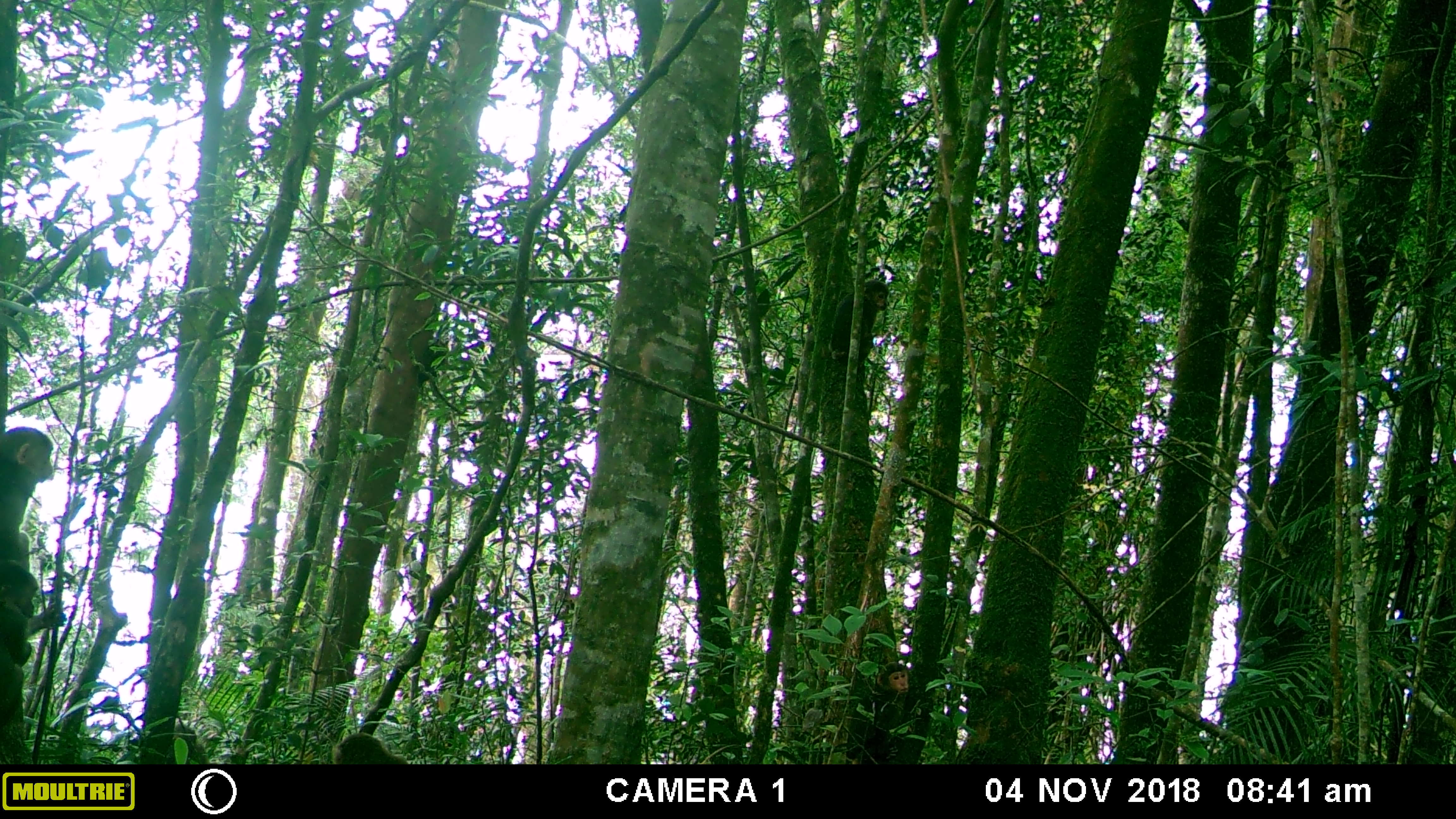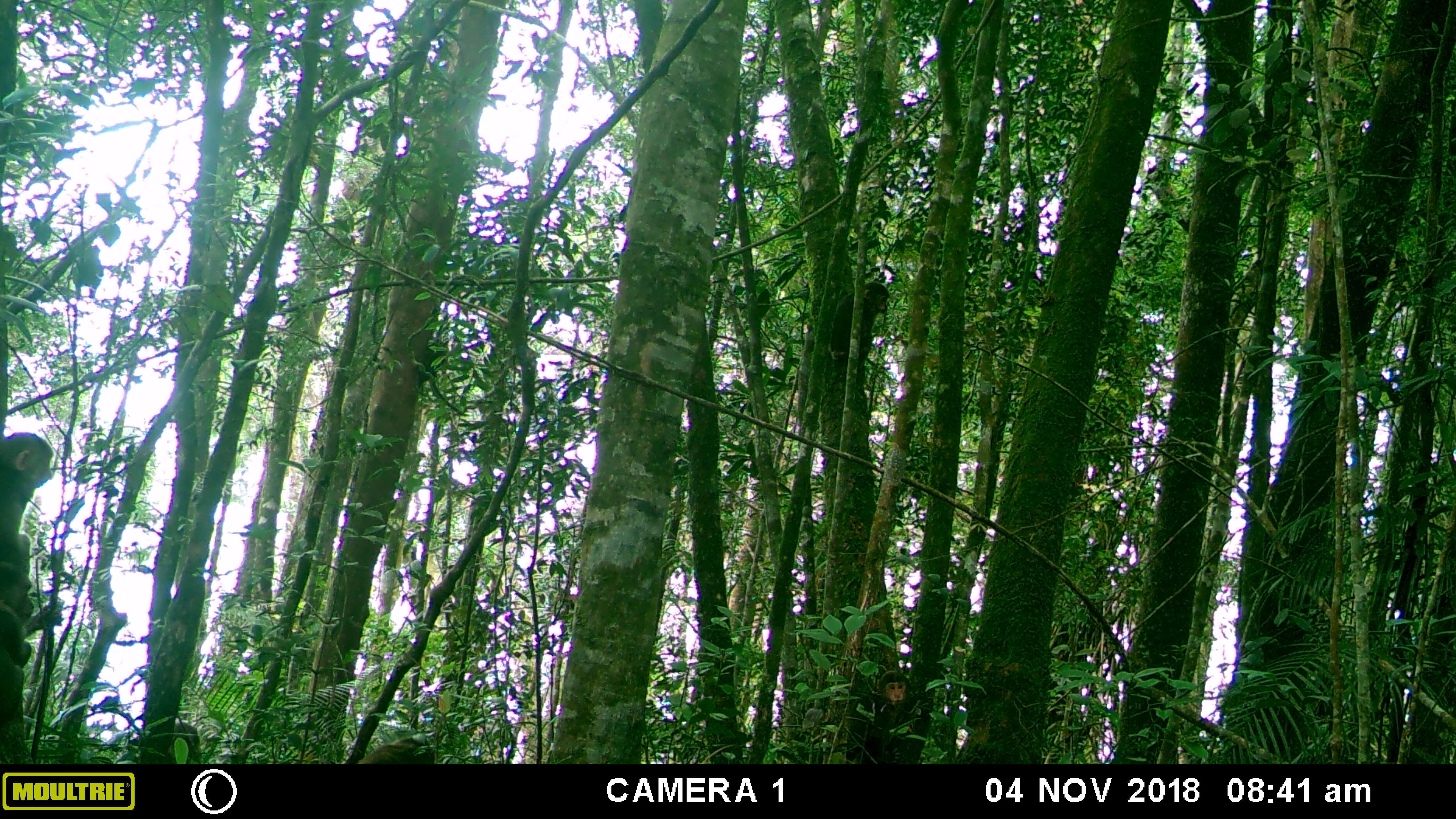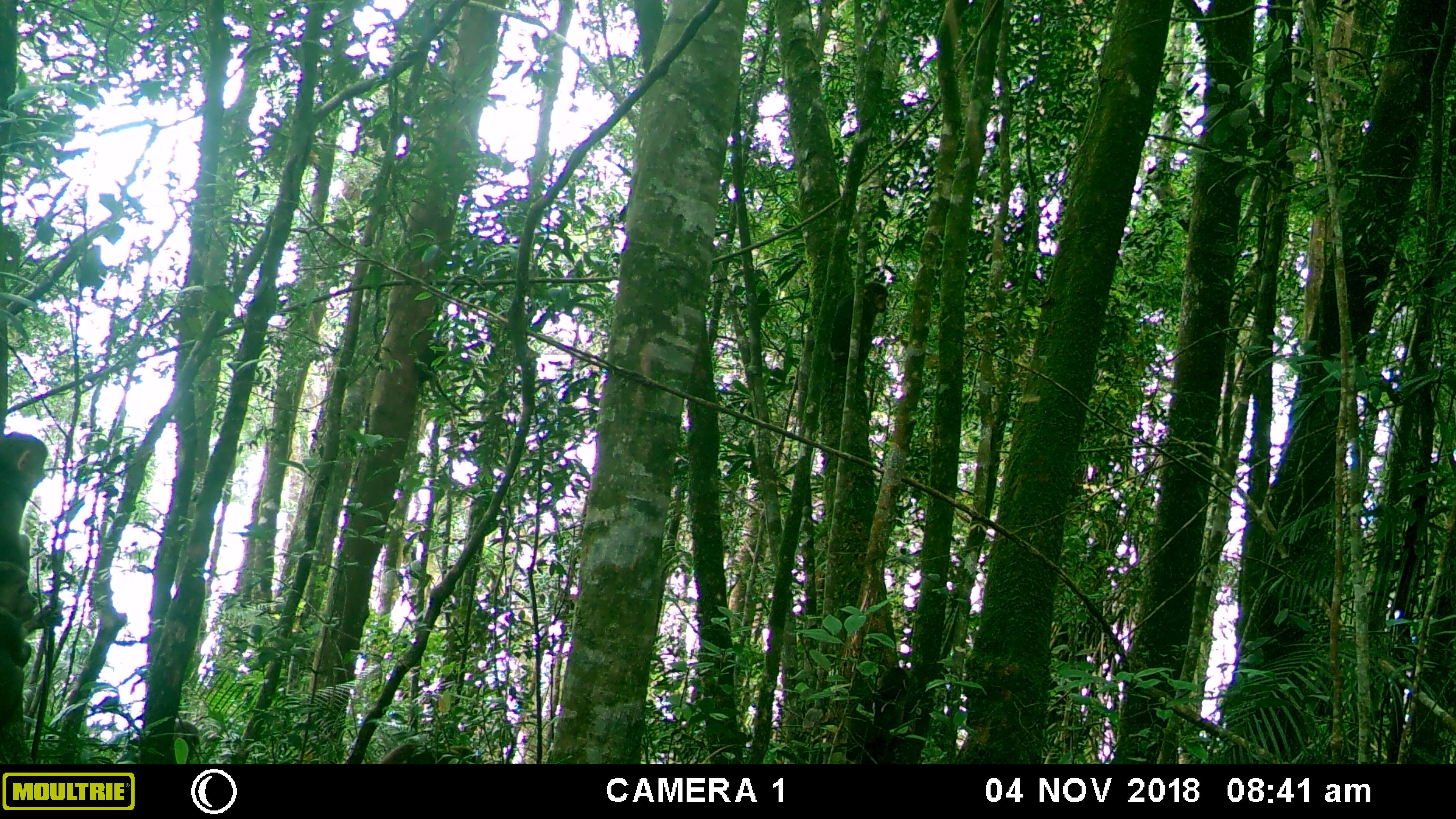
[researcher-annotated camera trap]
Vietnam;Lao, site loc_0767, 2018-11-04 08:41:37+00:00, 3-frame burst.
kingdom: Animalia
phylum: Chordata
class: Mammalia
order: Primates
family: Cercopithecidae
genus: Macaca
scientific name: Macaca arctoides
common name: stump-tailed macaque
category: stump tailed macaque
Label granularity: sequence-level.